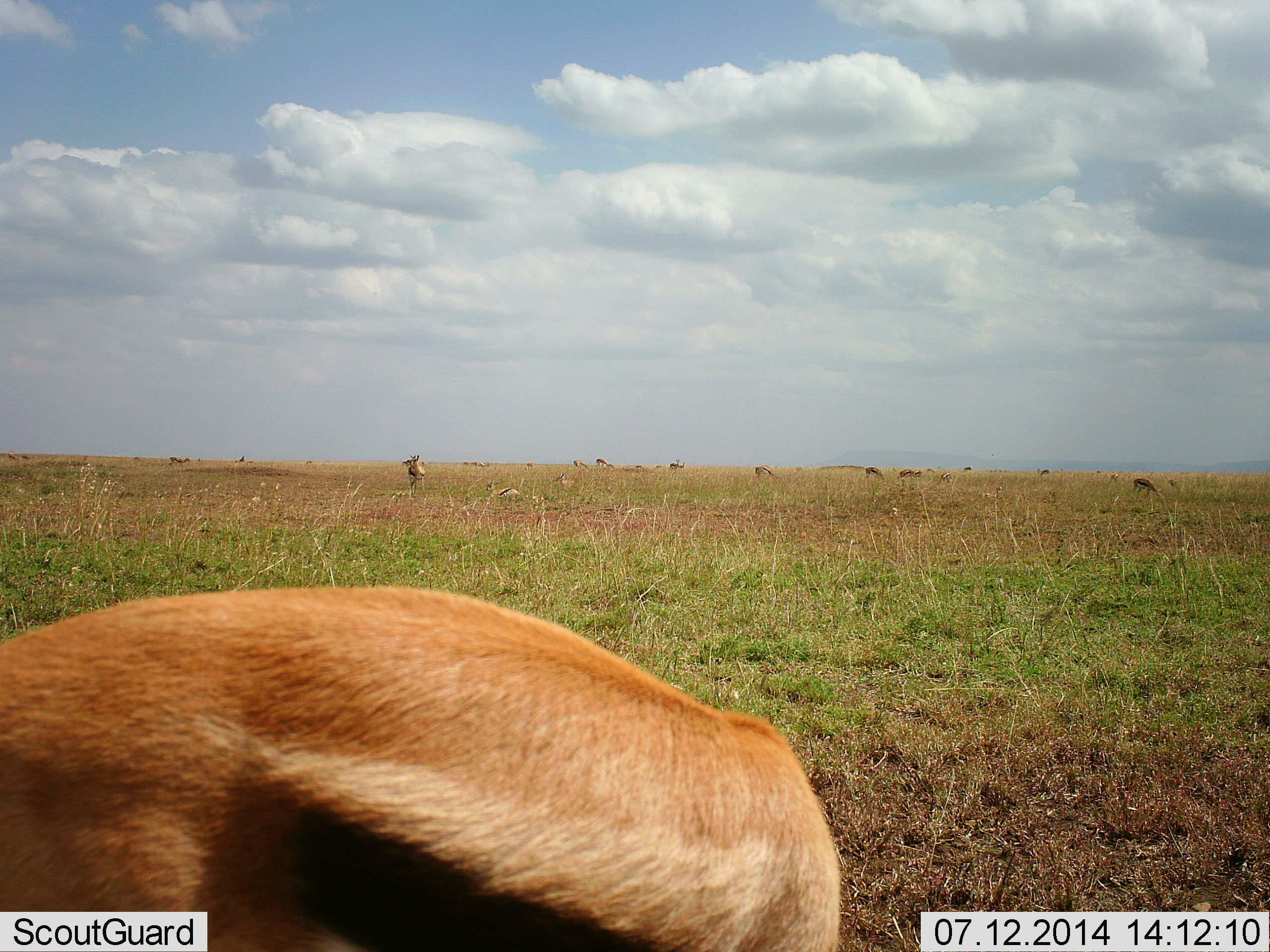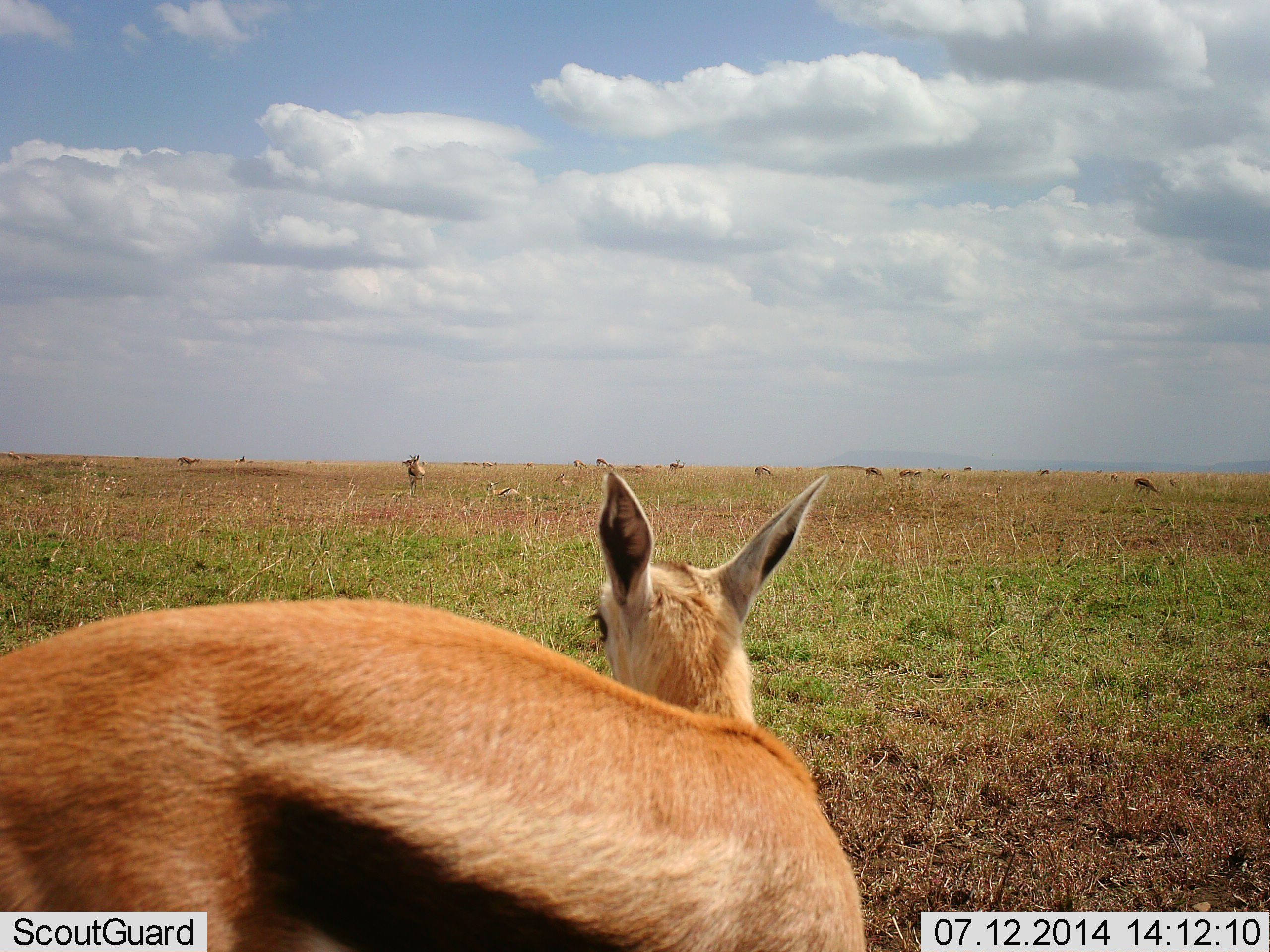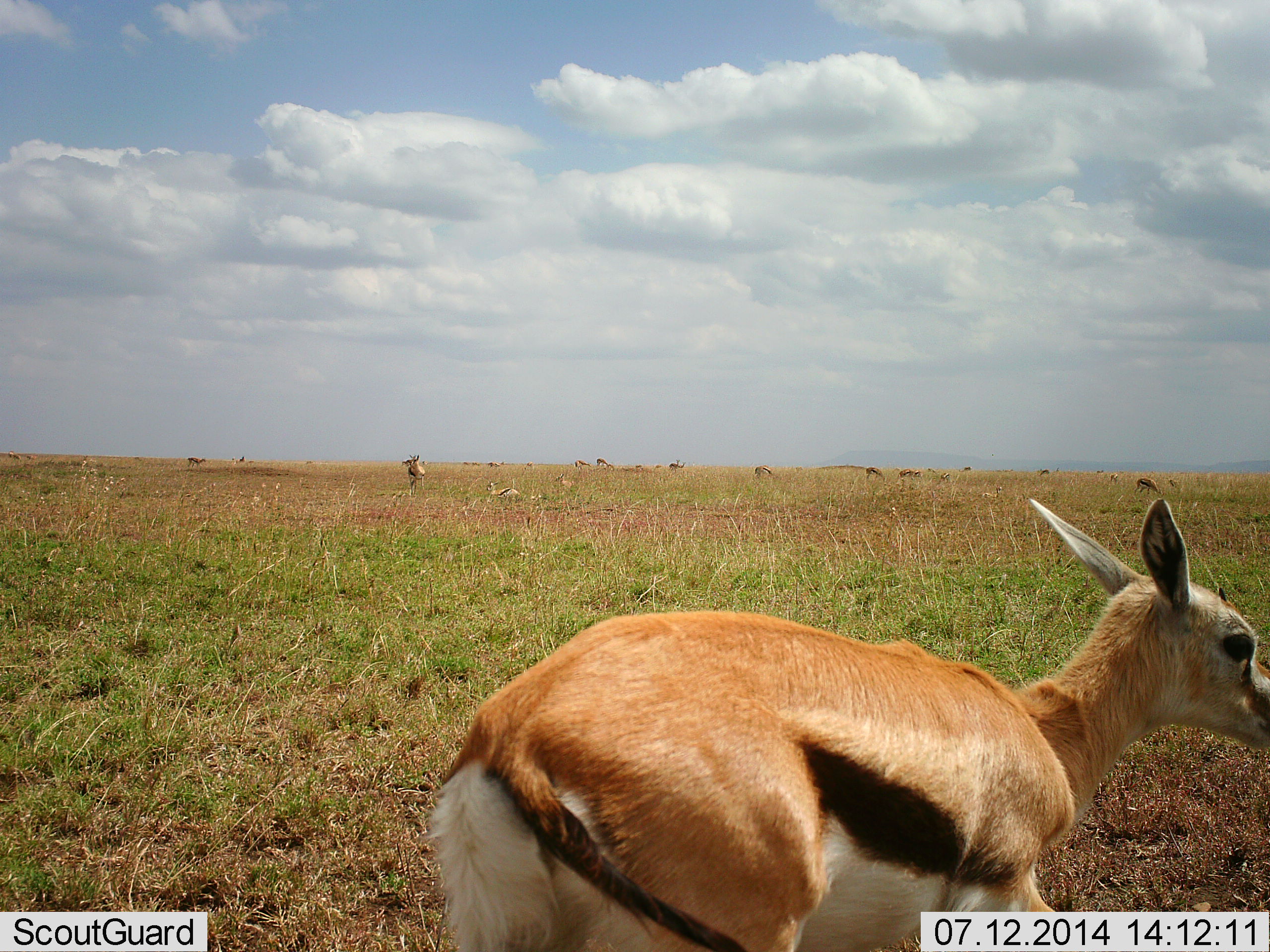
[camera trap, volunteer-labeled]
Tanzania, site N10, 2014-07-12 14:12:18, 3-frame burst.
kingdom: Animalia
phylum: Chordata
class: Mammalia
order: Artiodactyla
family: Bovidae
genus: Eudorcas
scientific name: Eudorcas thomsonii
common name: thomson's gazelle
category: gazellethomsons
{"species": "gazellethomsons (thomson's gazelle) (Eudorcas thomsonii)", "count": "11-50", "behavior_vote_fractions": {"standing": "80%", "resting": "10%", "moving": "40%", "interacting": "10%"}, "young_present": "0%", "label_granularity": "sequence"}